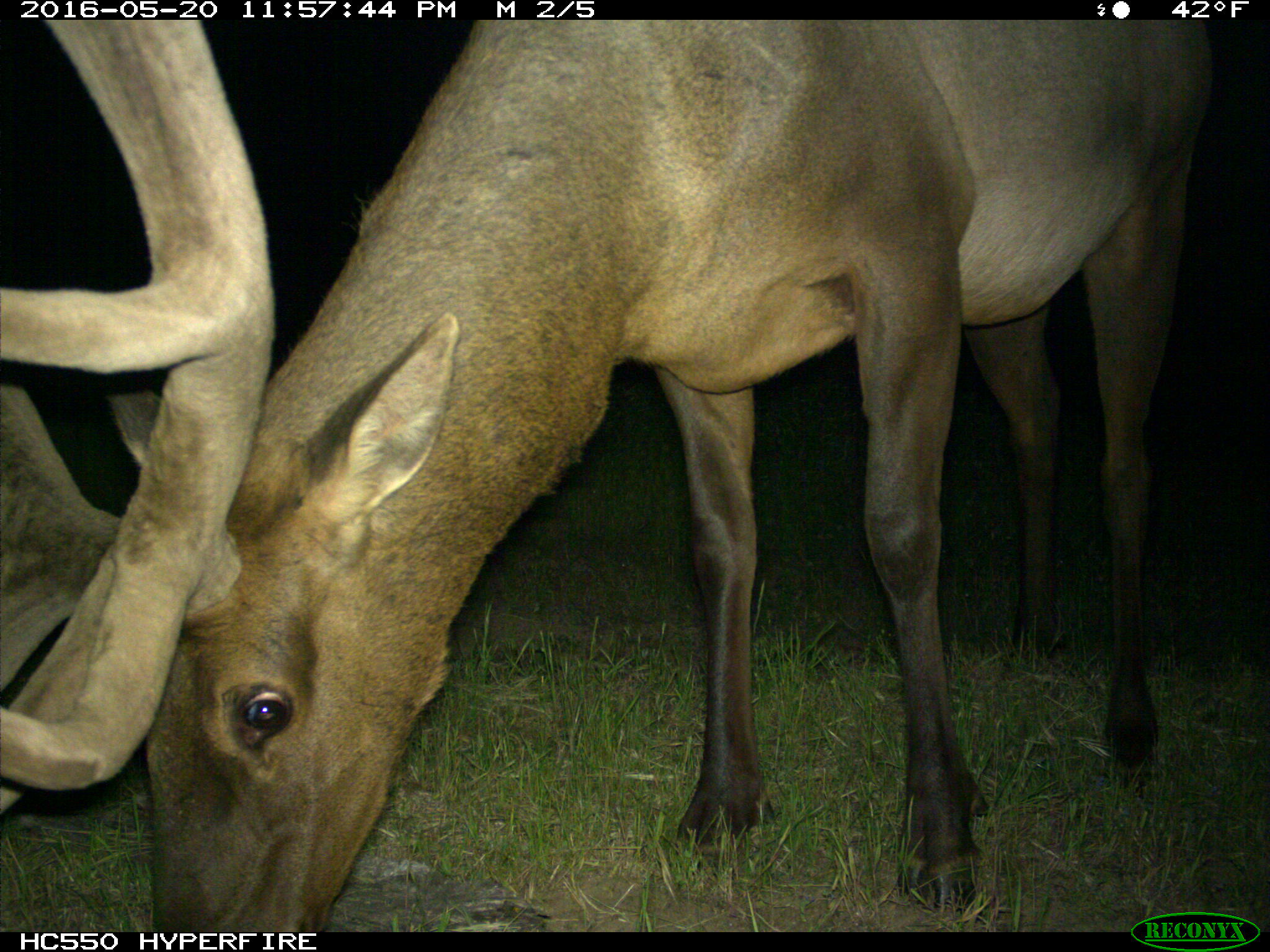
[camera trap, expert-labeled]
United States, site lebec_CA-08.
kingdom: Animalia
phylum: Chordata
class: Mammalia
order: Artiodactyla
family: Cervidae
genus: Cervus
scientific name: Cervus canadensis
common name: elk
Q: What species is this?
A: Cervus canadensis (elk).